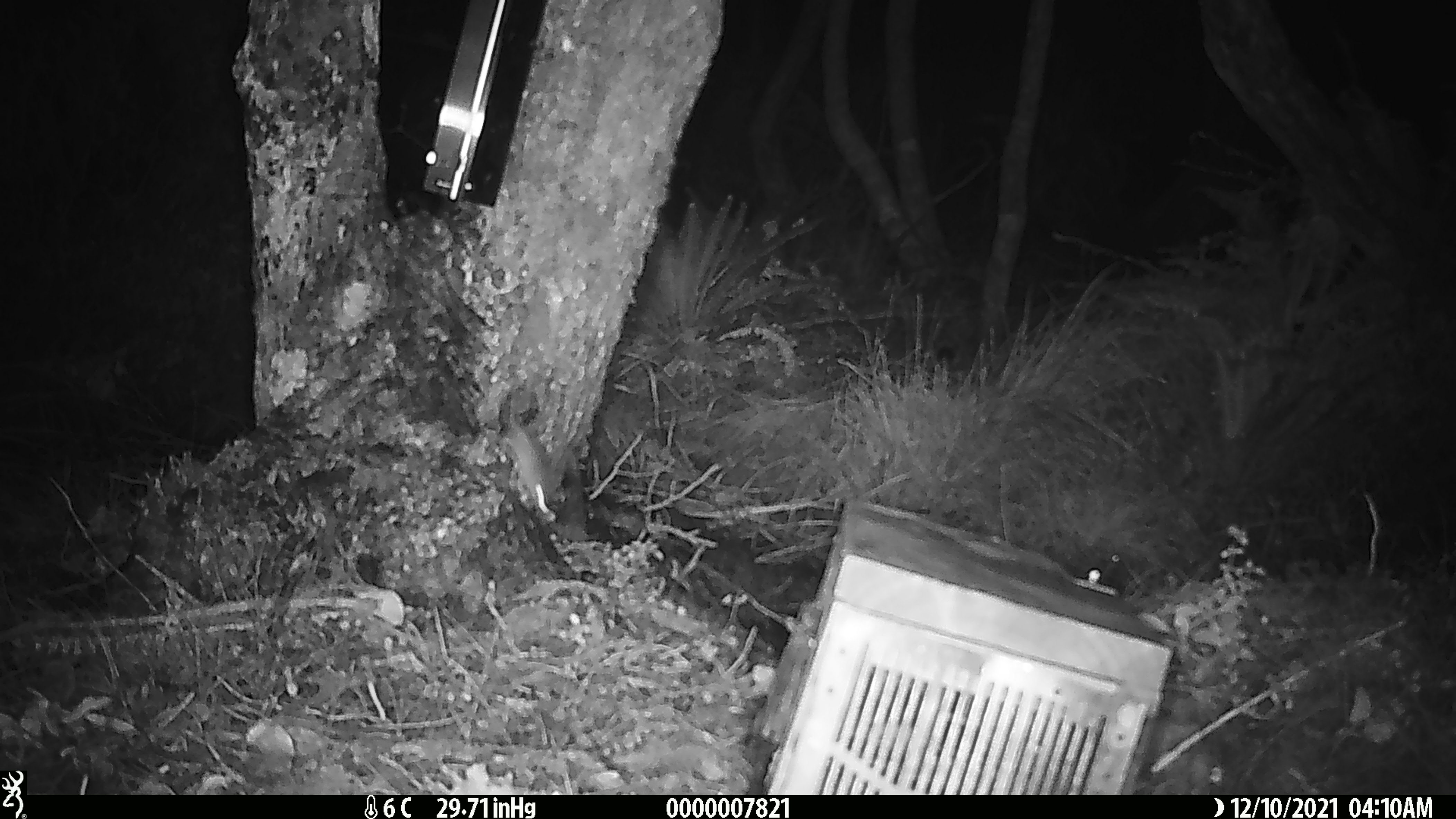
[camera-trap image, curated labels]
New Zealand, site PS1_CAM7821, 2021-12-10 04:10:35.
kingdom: Animalia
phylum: Chordata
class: Mammalia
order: Rodentia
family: Muridae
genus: Mus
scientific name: Mus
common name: mouse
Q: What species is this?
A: Mouse (Mus).